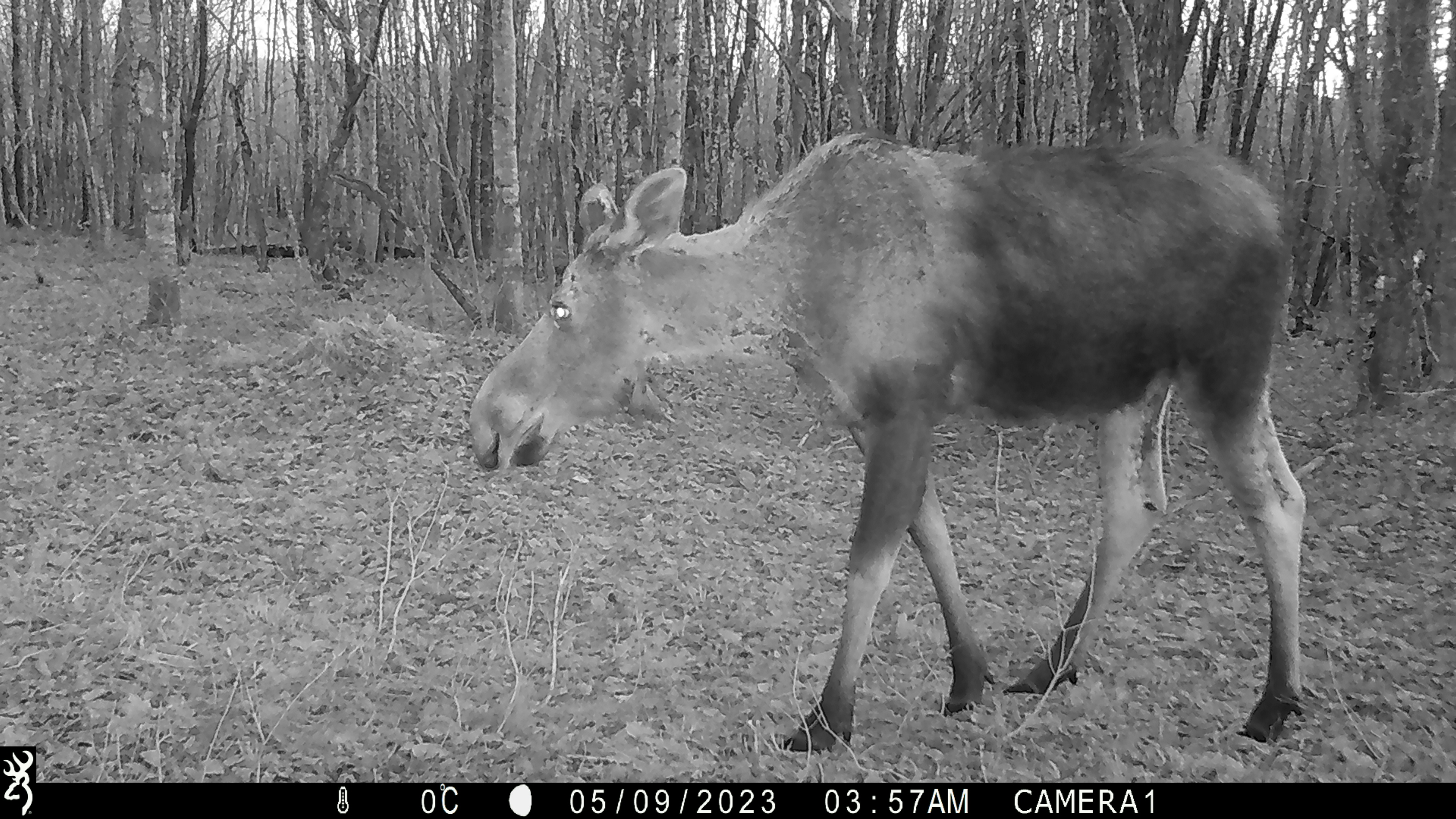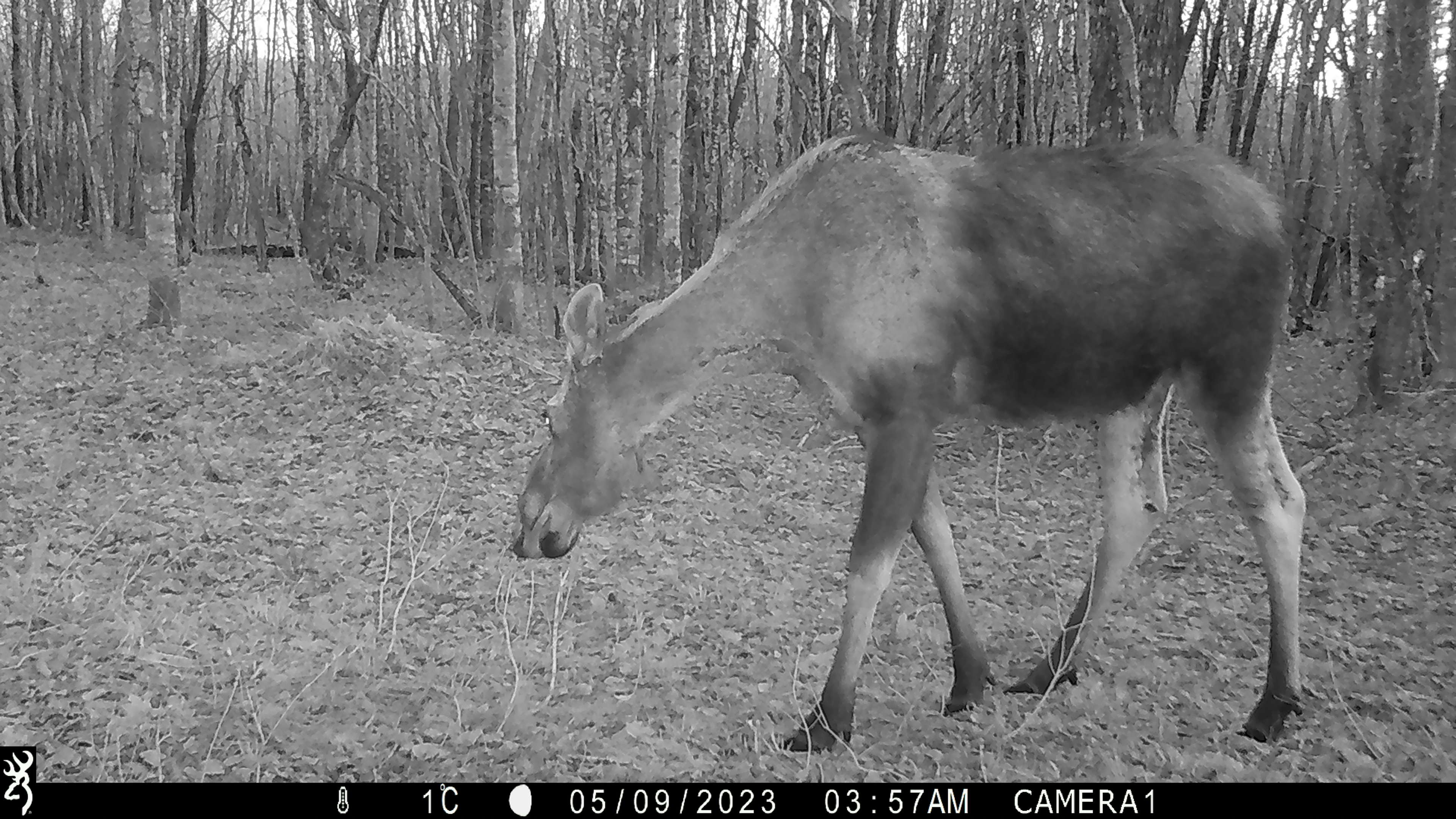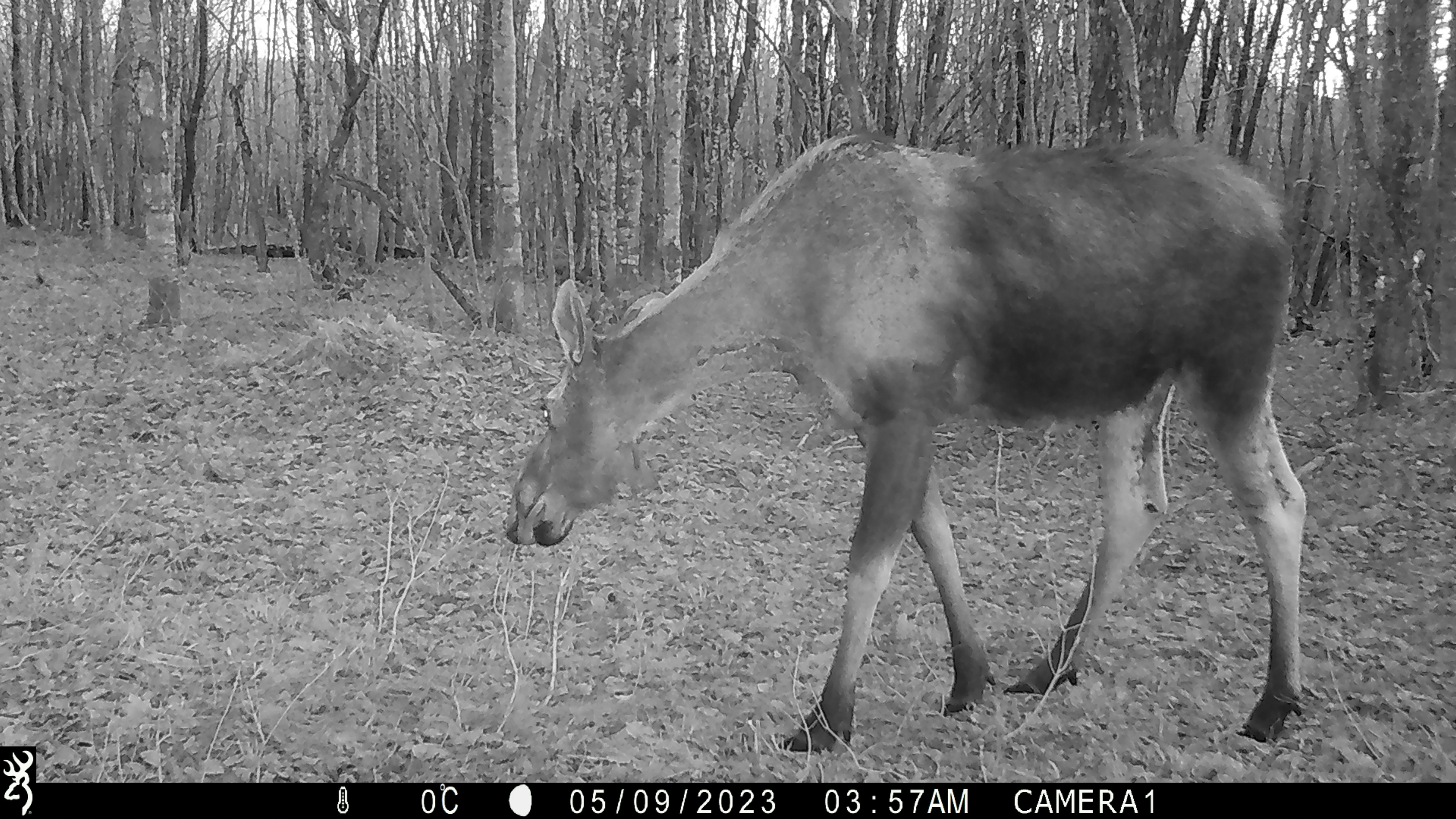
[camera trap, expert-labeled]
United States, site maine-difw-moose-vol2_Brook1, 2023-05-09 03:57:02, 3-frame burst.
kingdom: Animalia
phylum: Chordata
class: Mammalia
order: Artiodactyla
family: Cervidae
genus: Alces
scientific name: Alces alces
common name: moose